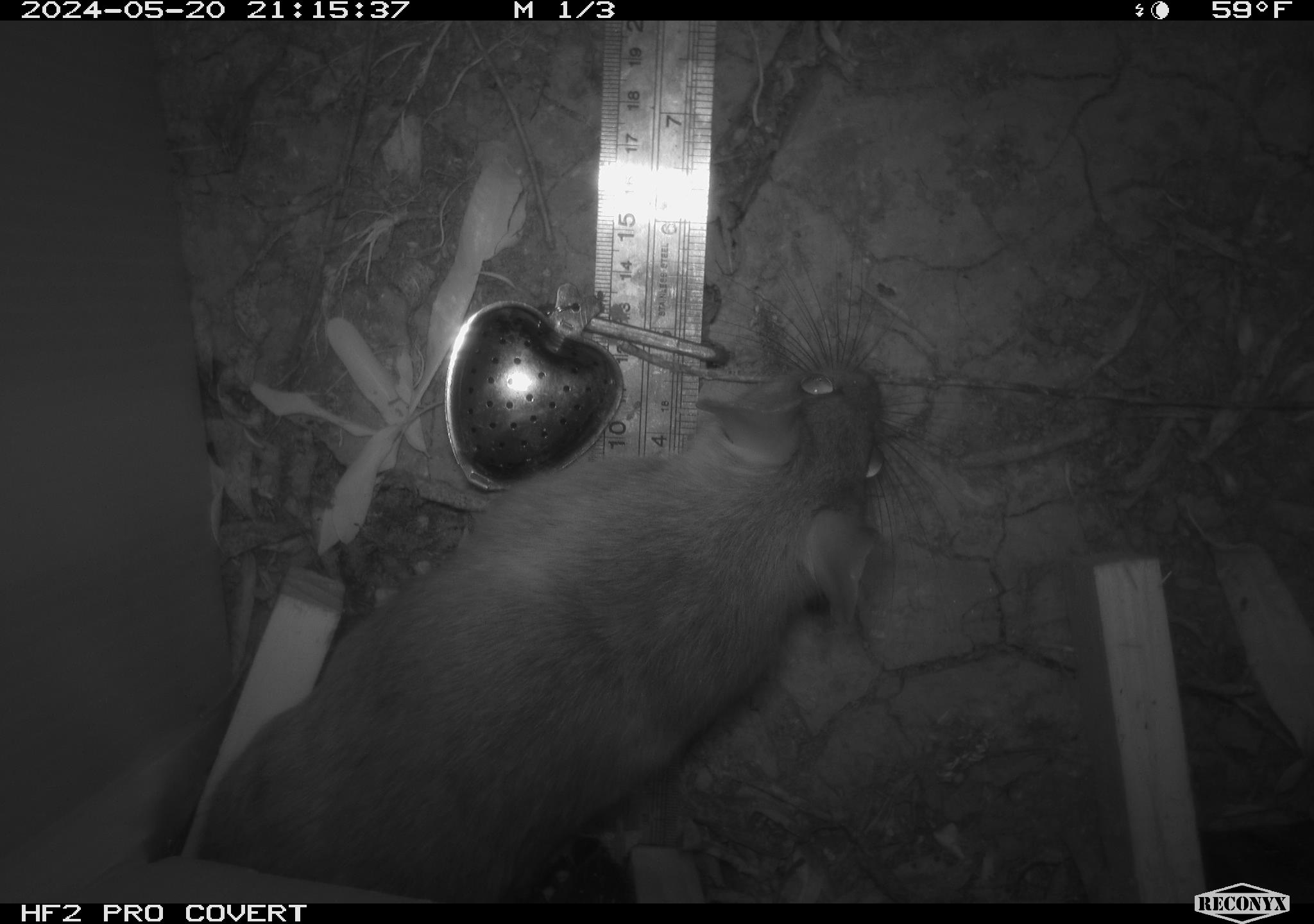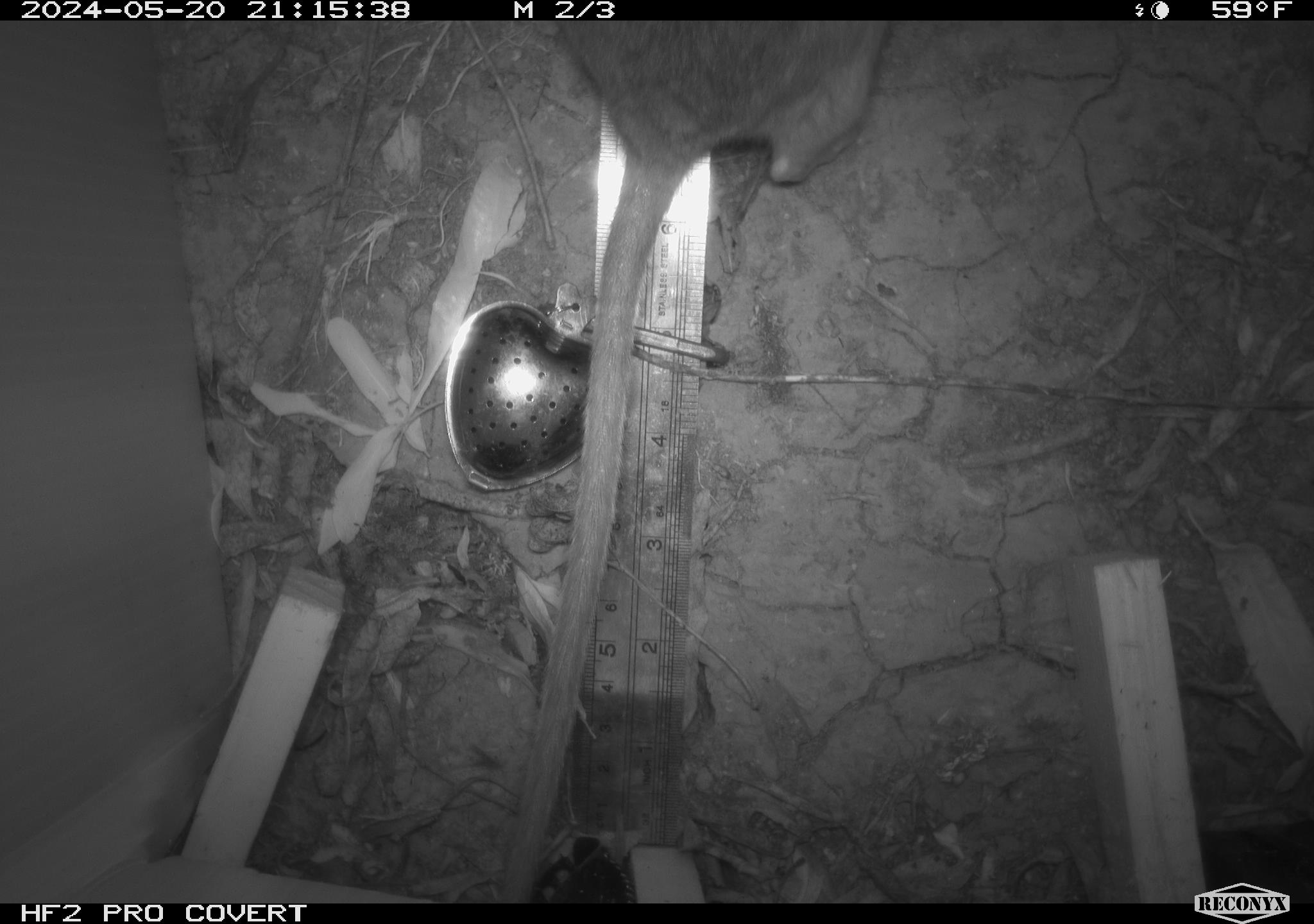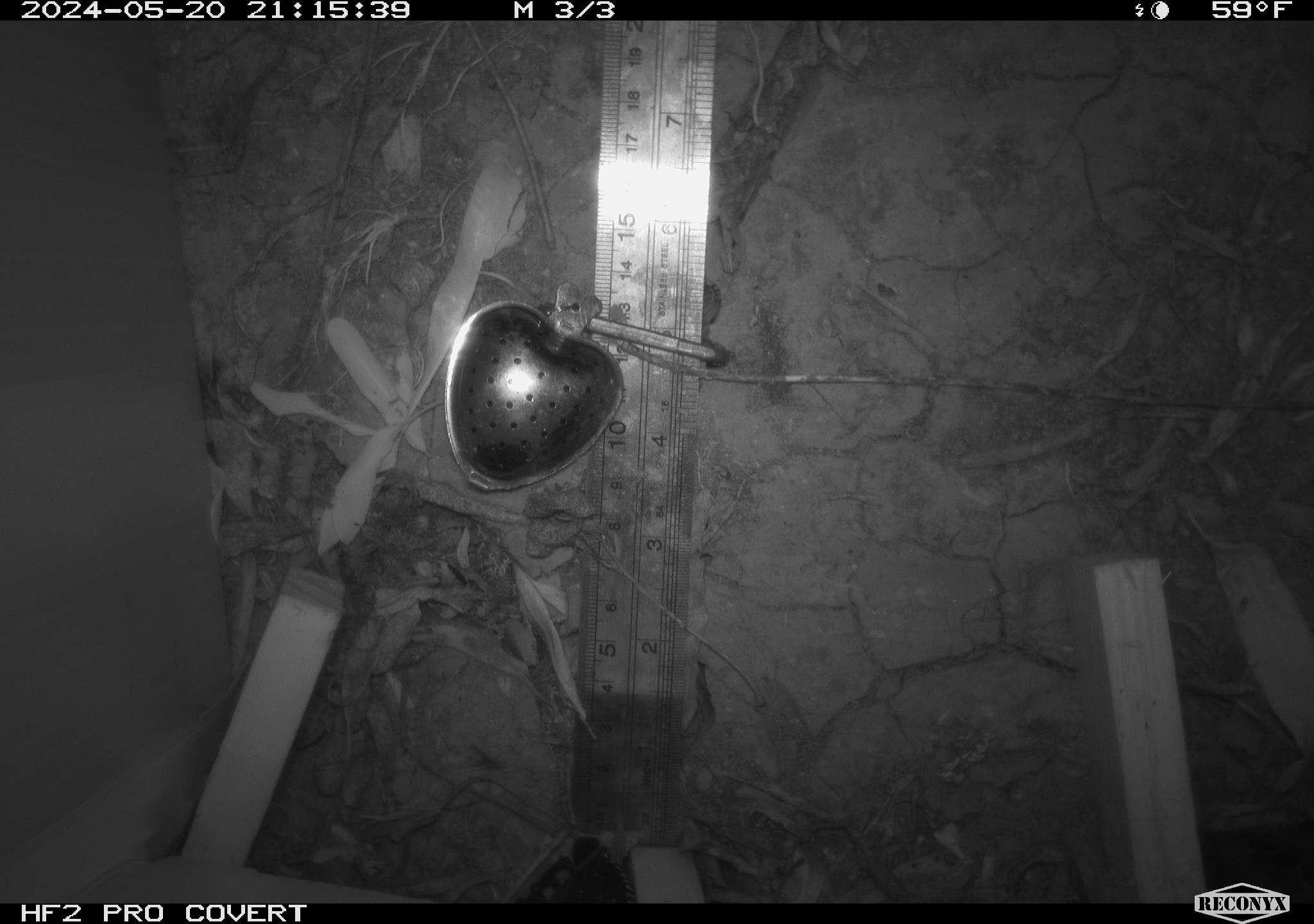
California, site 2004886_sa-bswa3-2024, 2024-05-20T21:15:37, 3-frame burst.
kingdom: Animalia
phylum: Chordata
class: Mammalia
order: Rodentia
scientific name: Rodentia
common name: woodrat or rat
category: woodrat or rat species